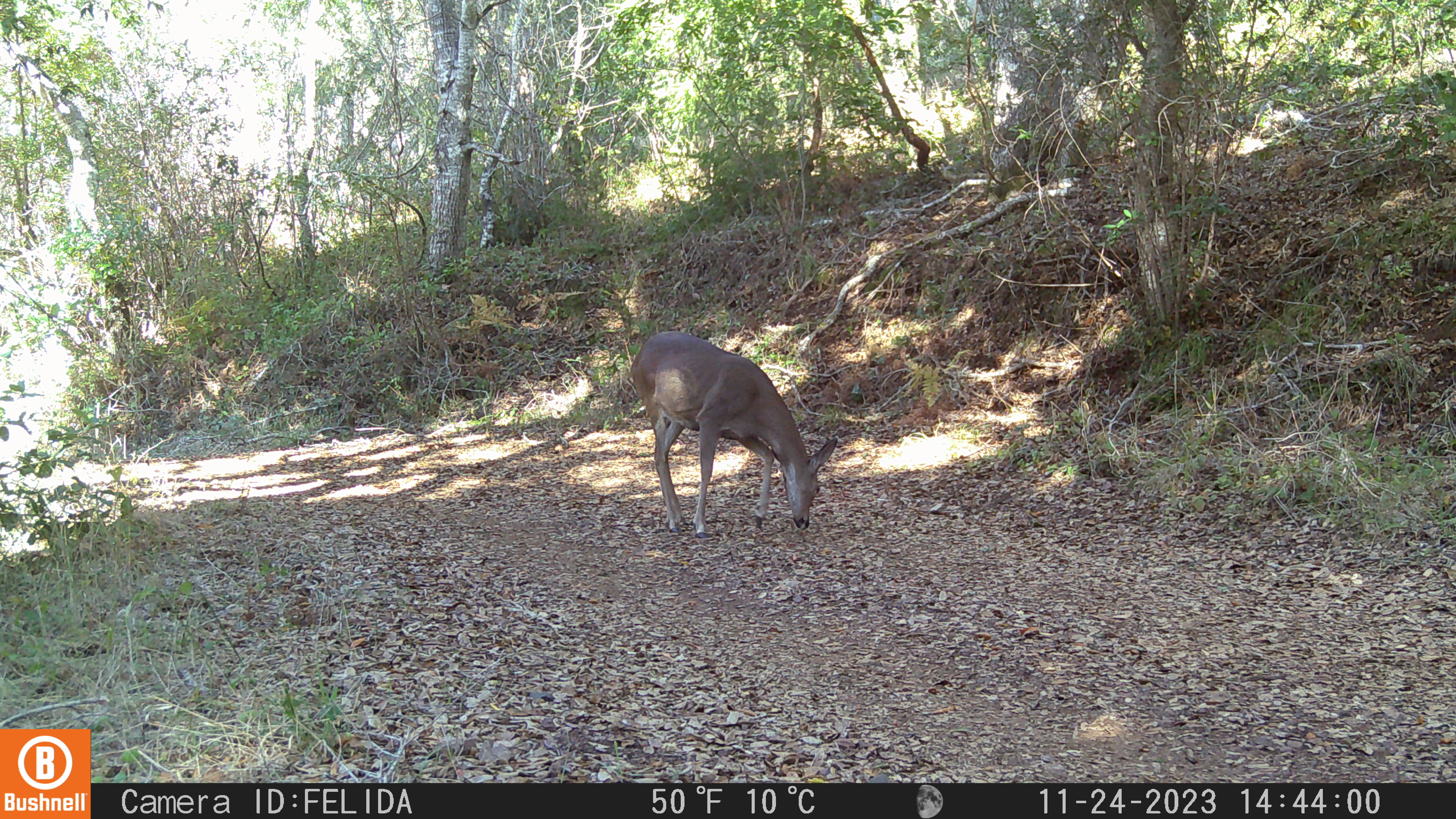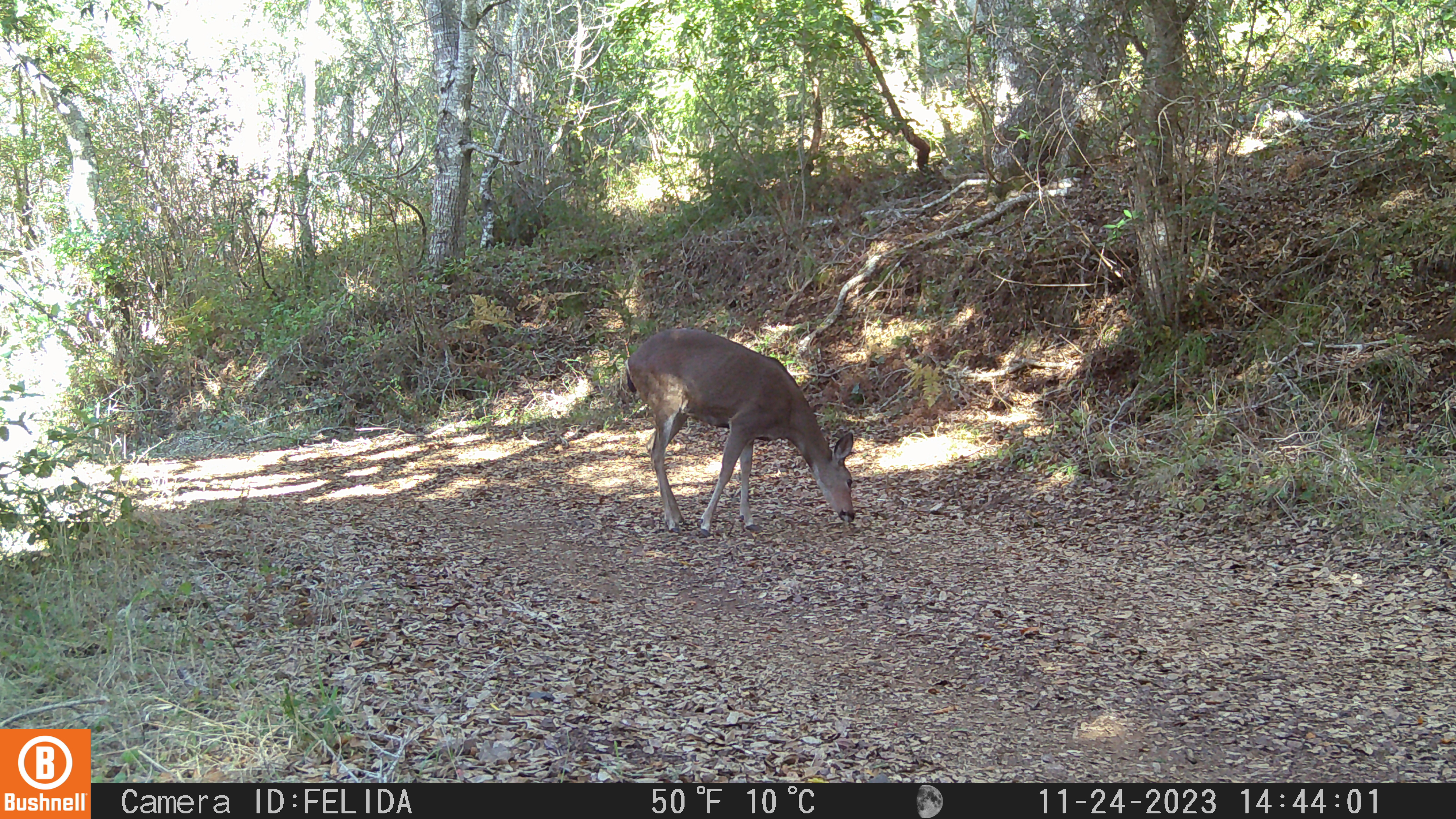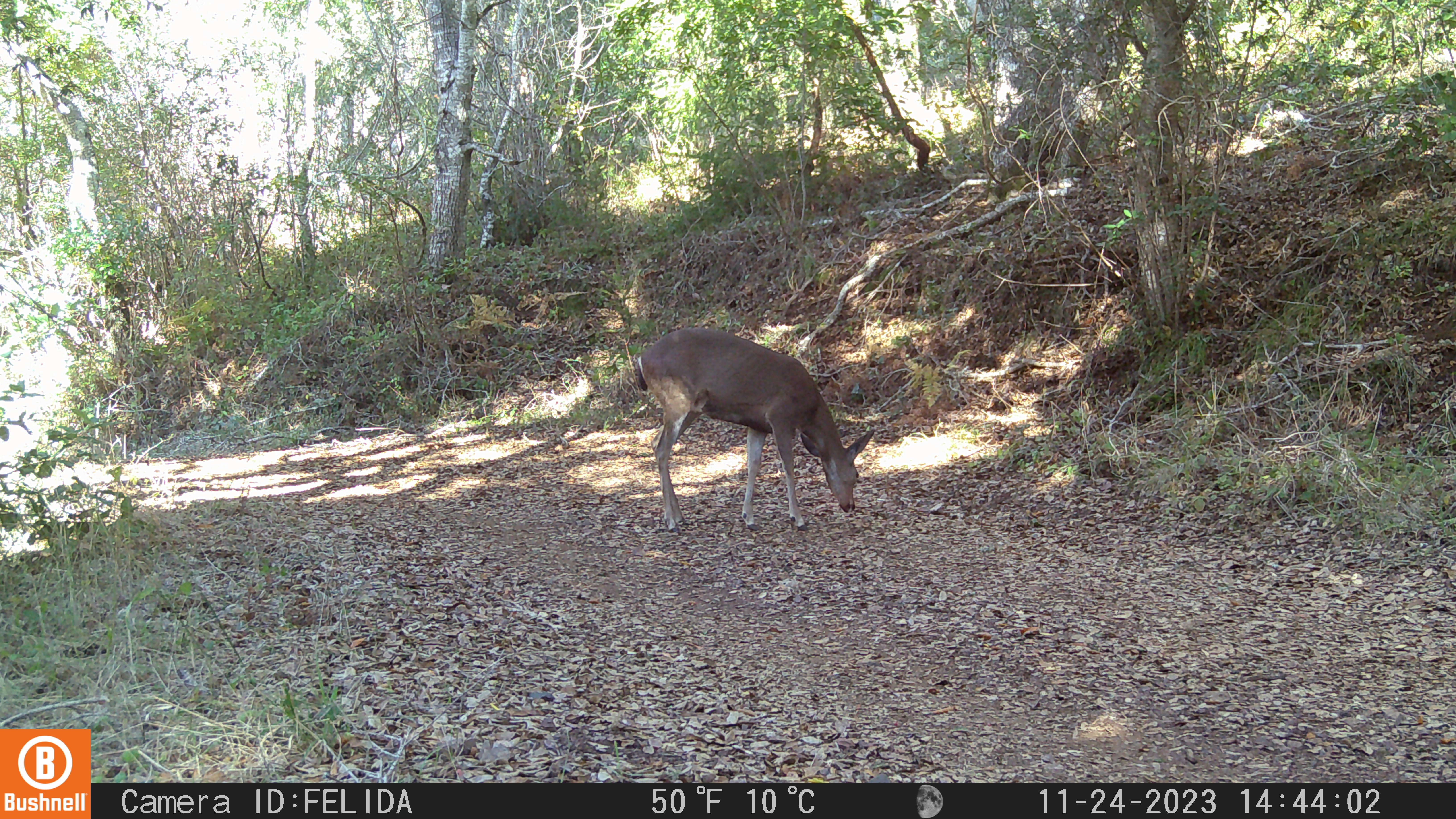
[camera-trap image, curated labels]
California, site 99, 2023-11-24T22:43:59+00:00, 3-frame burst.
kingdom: Animalia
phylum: Chordata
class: Mammalia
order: Artiodactyla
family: Cervidae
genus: Odocoileus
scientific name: Odocoileus hemionus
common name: mule deer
Mule deer (Odocoileus hemionus).